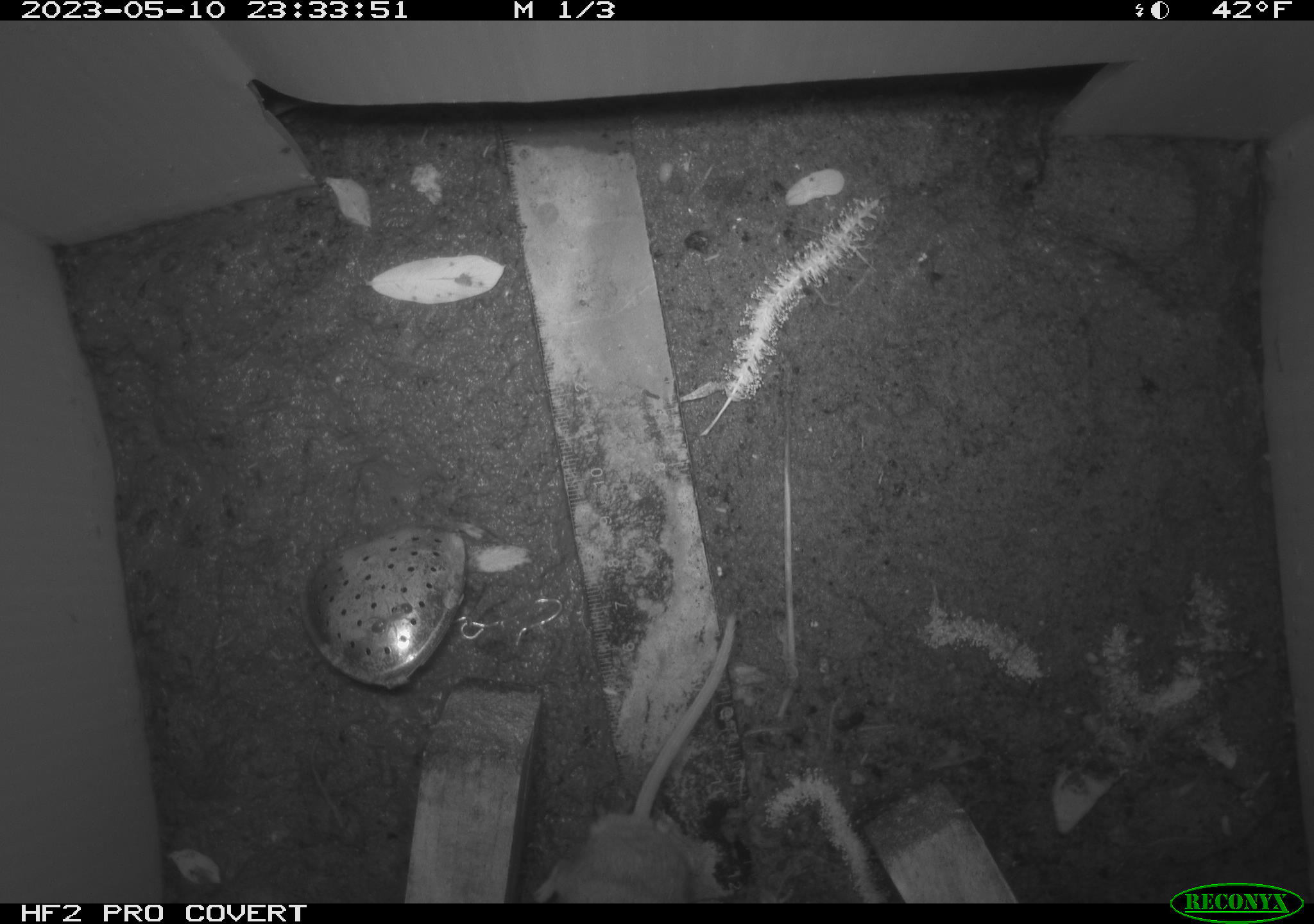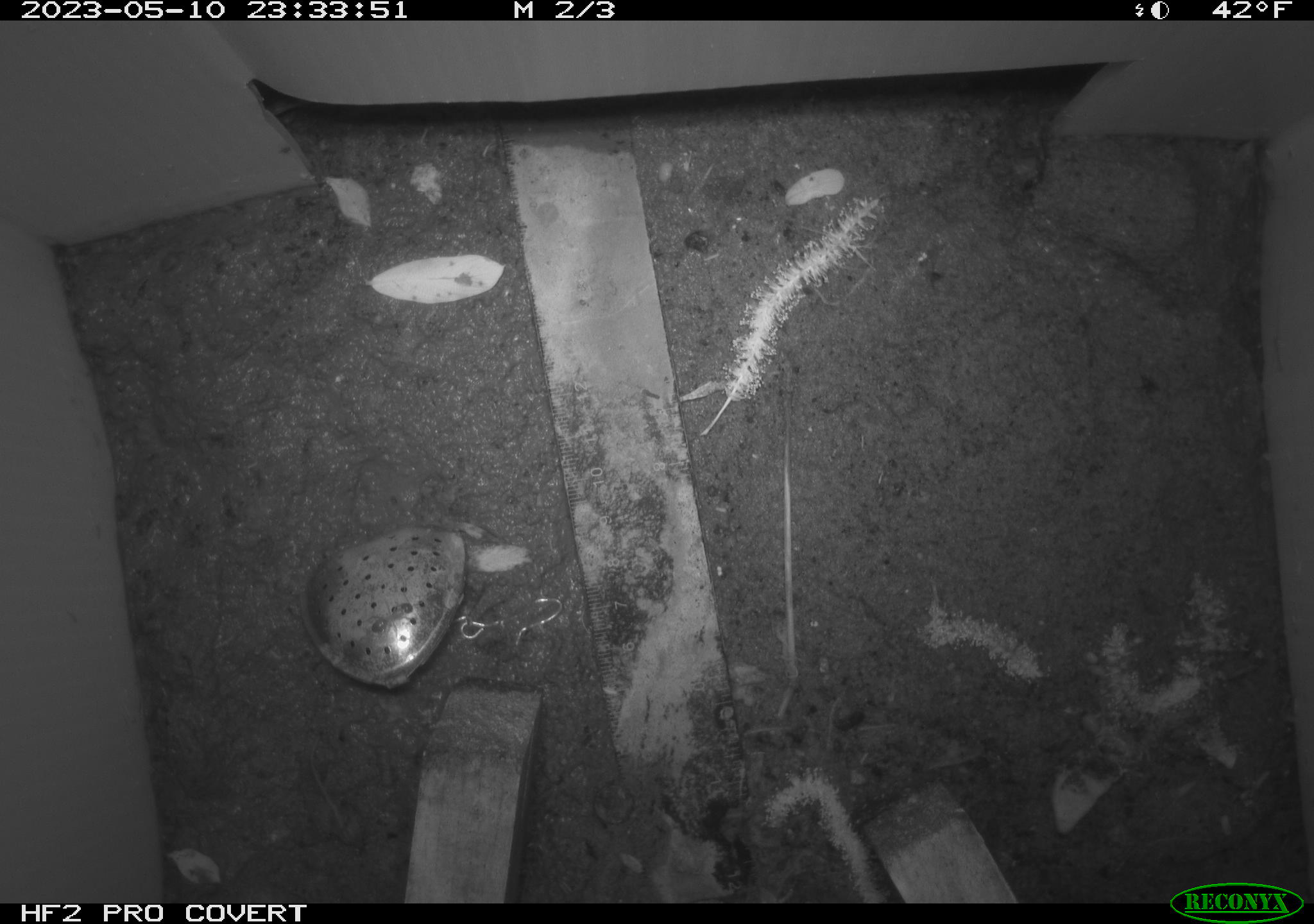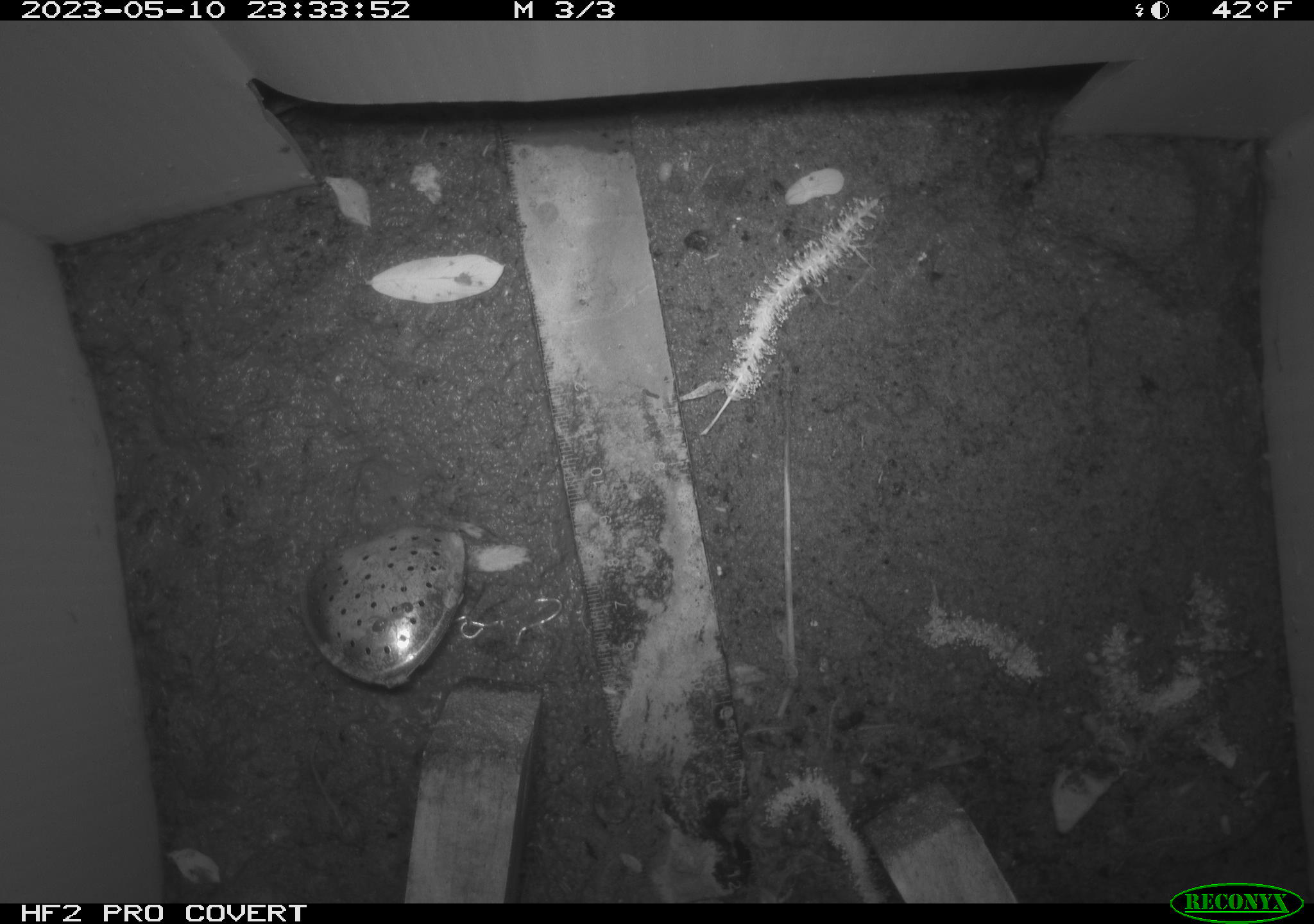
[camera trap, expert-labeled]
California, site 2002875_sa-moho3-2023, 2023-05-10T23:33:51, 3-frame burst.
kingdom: Animalia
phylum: Chordata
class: Mammalia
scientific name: Mammalia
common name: small mammal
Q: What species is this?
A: Small mammal (Mammalia).